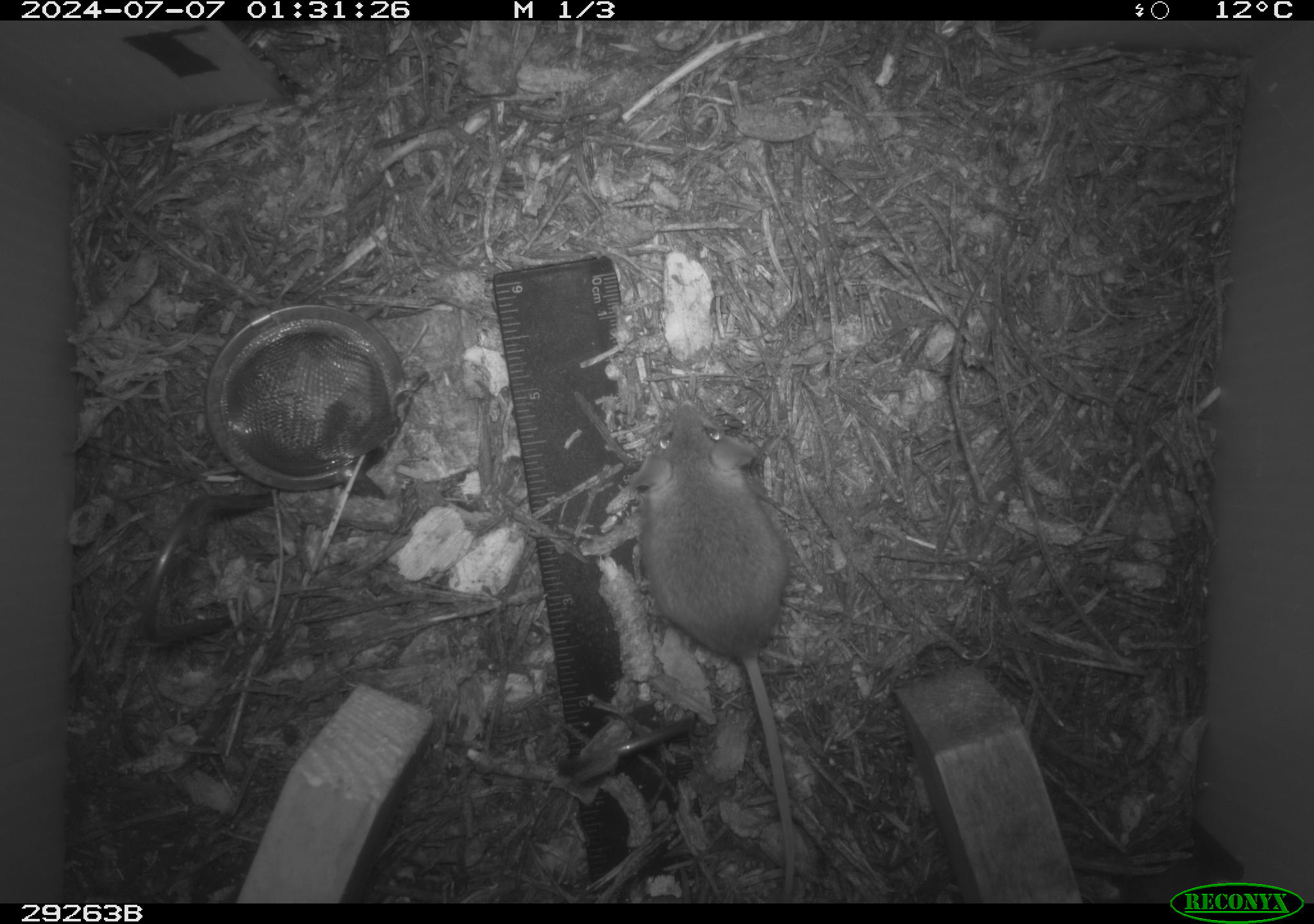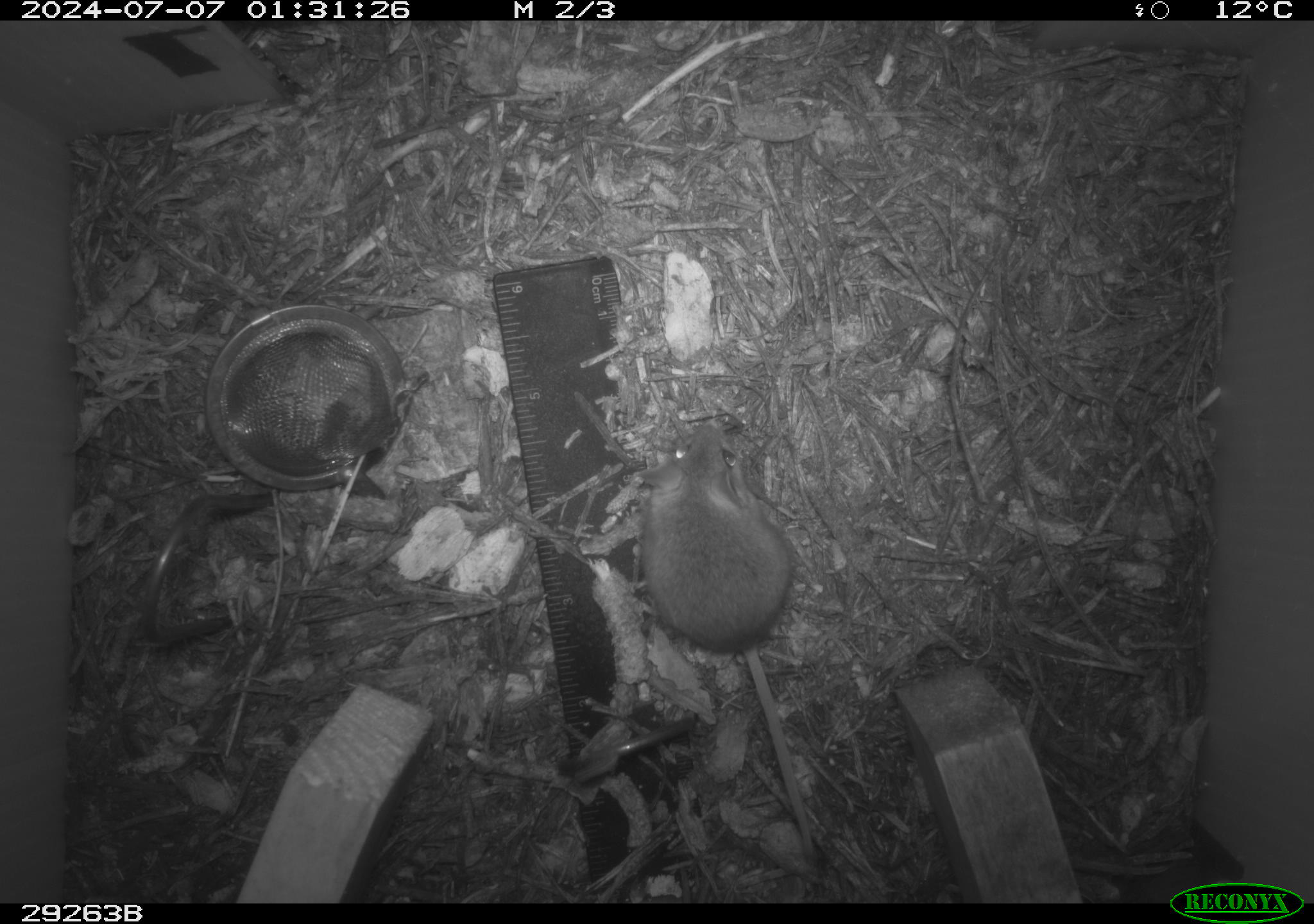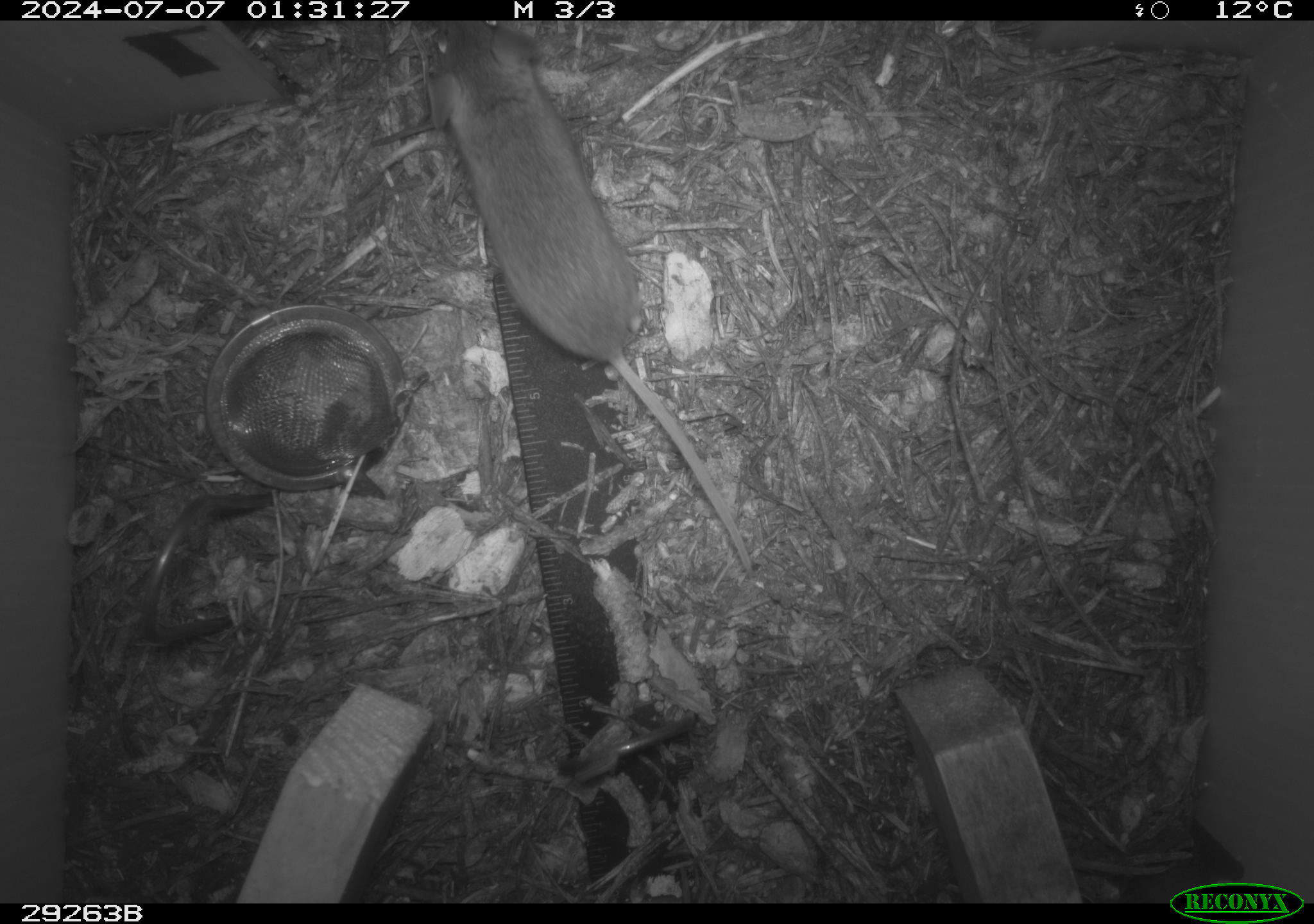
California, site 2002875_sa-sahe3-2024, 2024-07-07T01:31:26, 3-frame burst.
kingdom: Animalia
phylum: Chordata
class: Mammalia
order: Rodentia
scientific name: Rodentia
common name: rodent